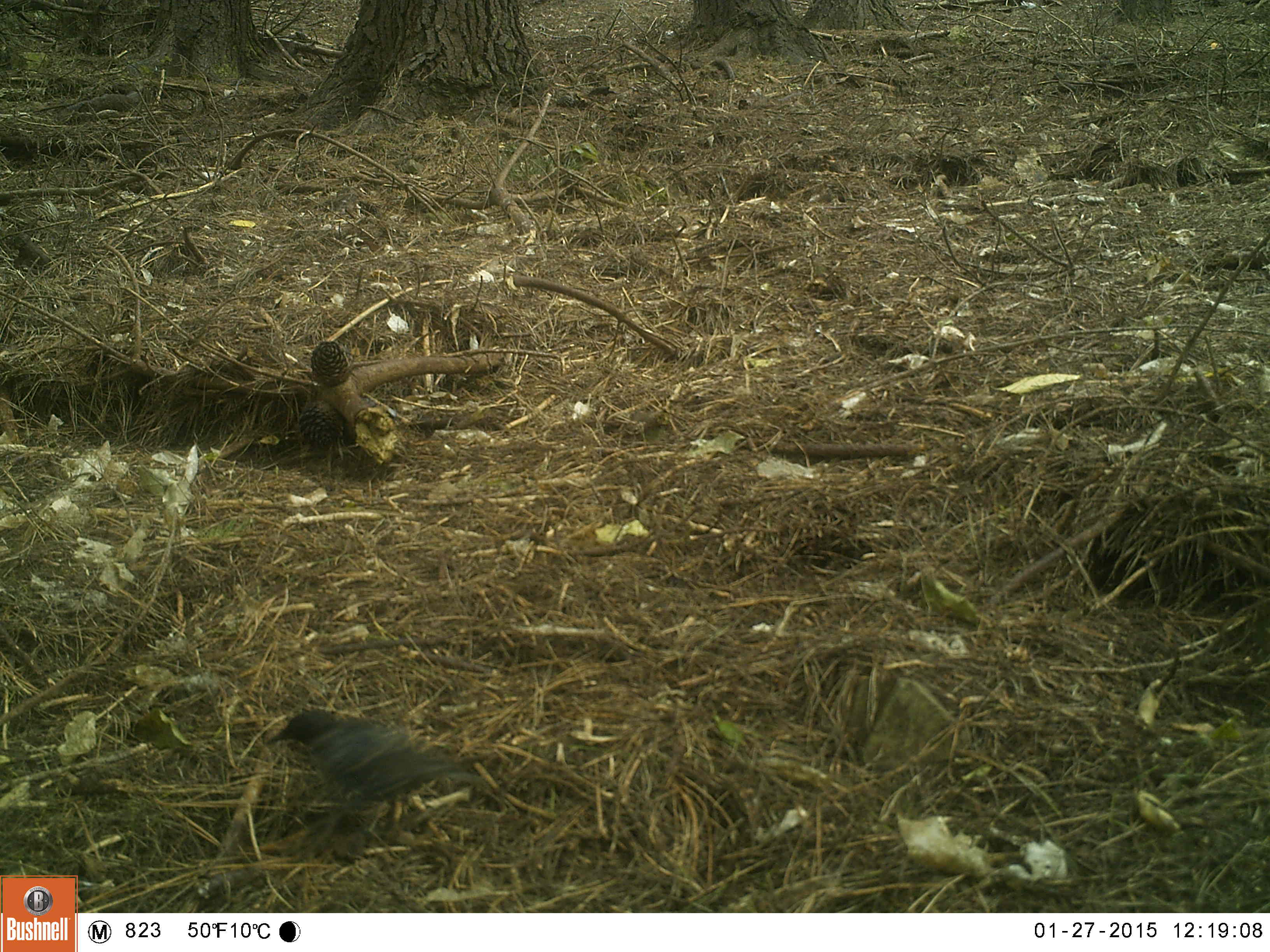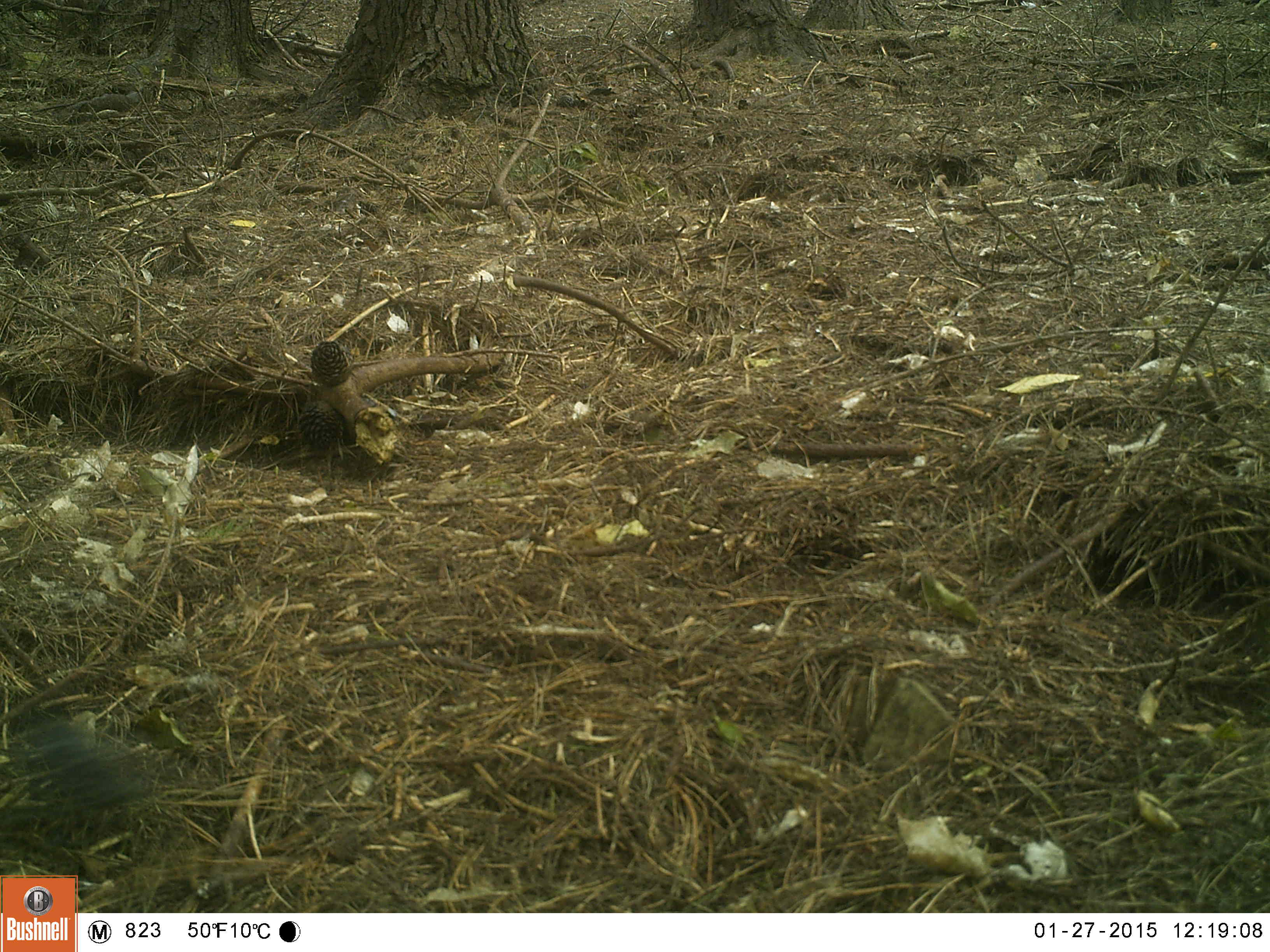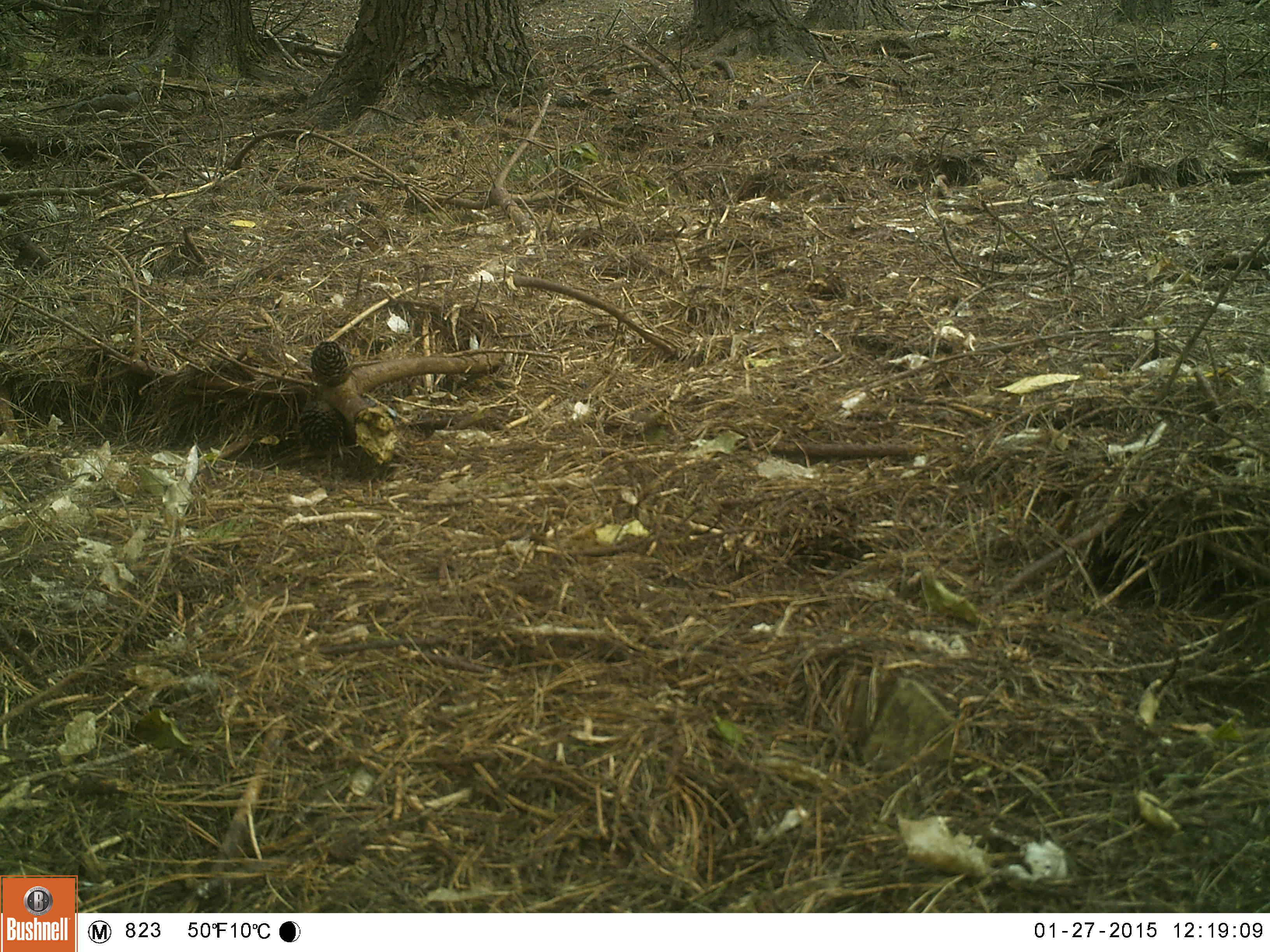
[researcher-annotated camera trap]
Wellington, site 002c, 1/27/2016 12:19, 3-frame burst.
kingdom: Animalia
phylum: Chordata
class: Aves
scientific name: Aves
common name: bird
Bird (Aves).